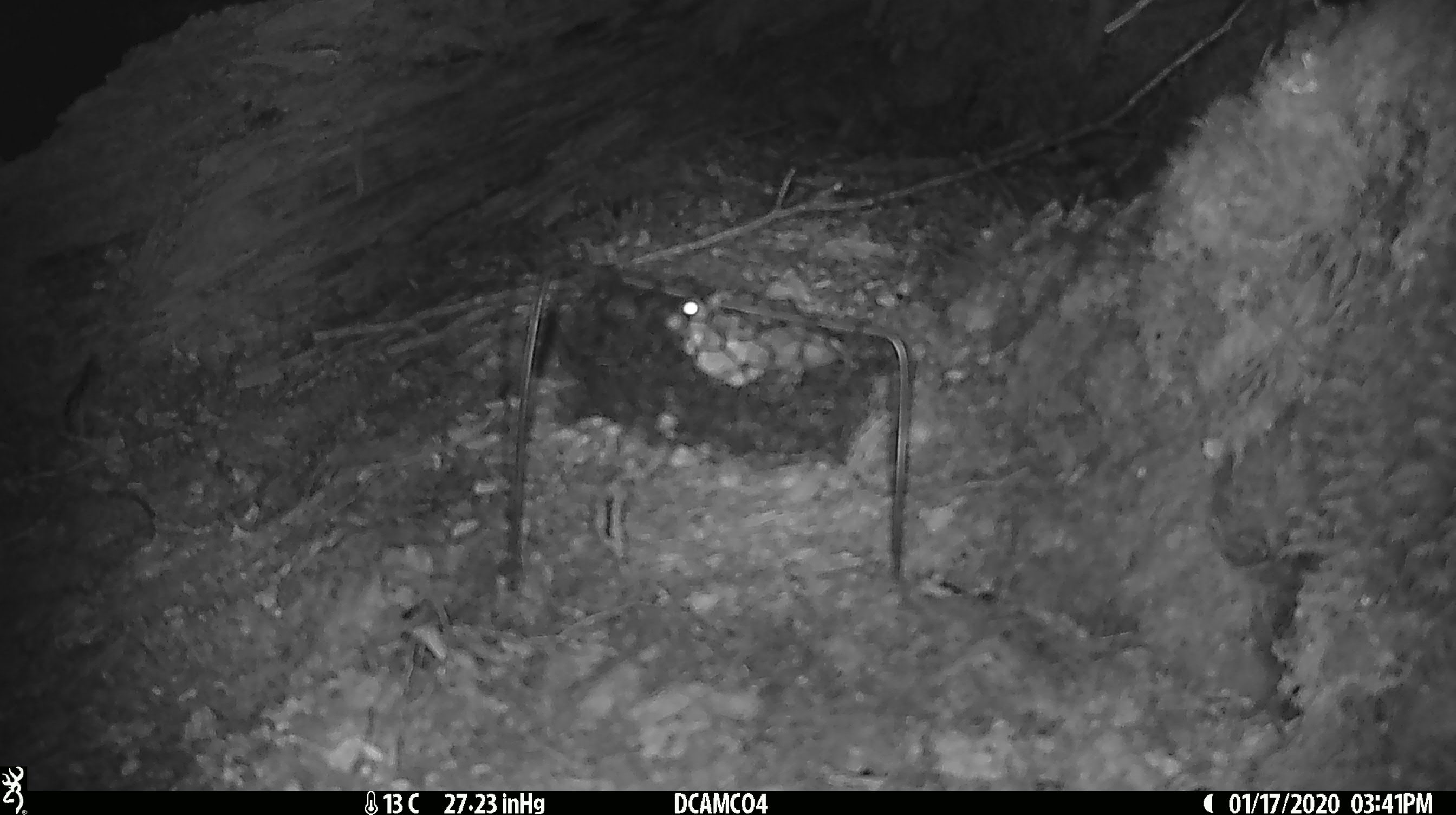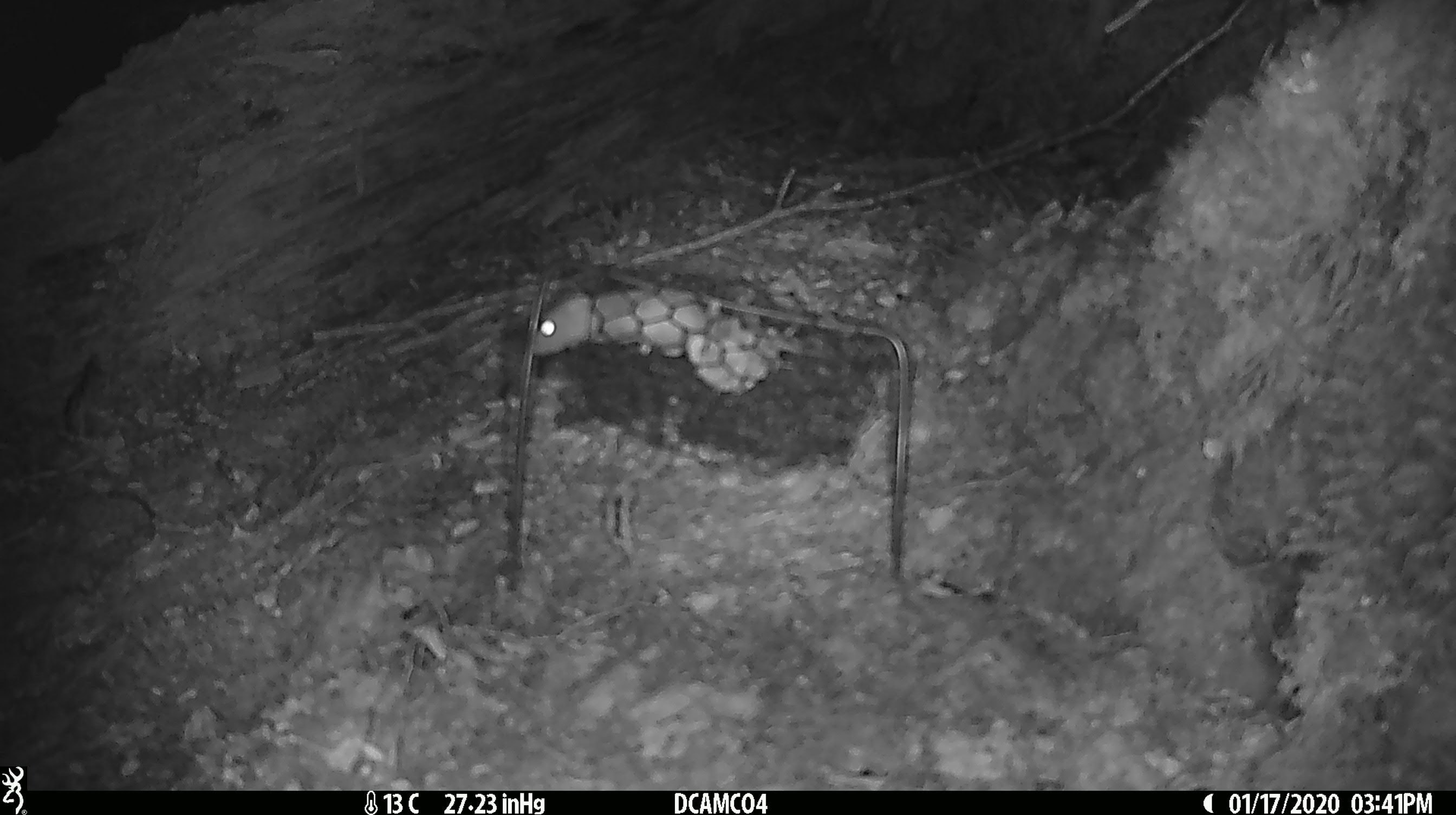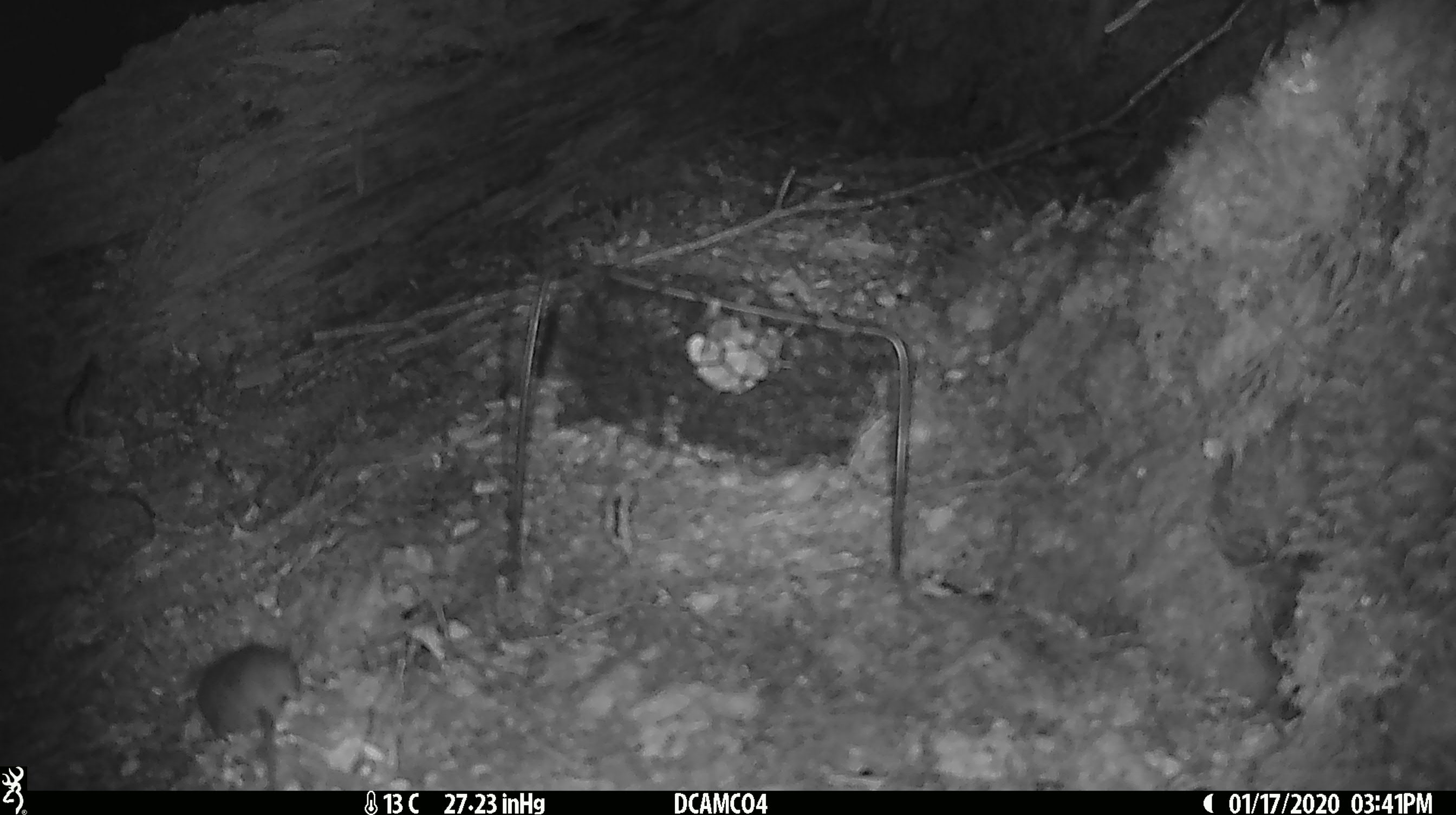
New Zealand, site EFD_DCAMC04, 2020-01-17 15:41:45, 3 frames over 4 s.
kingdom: Animalia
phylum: Chordata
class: Mammalia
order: Rodentia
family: Muridae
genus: Mus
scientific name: Mus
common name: mouse